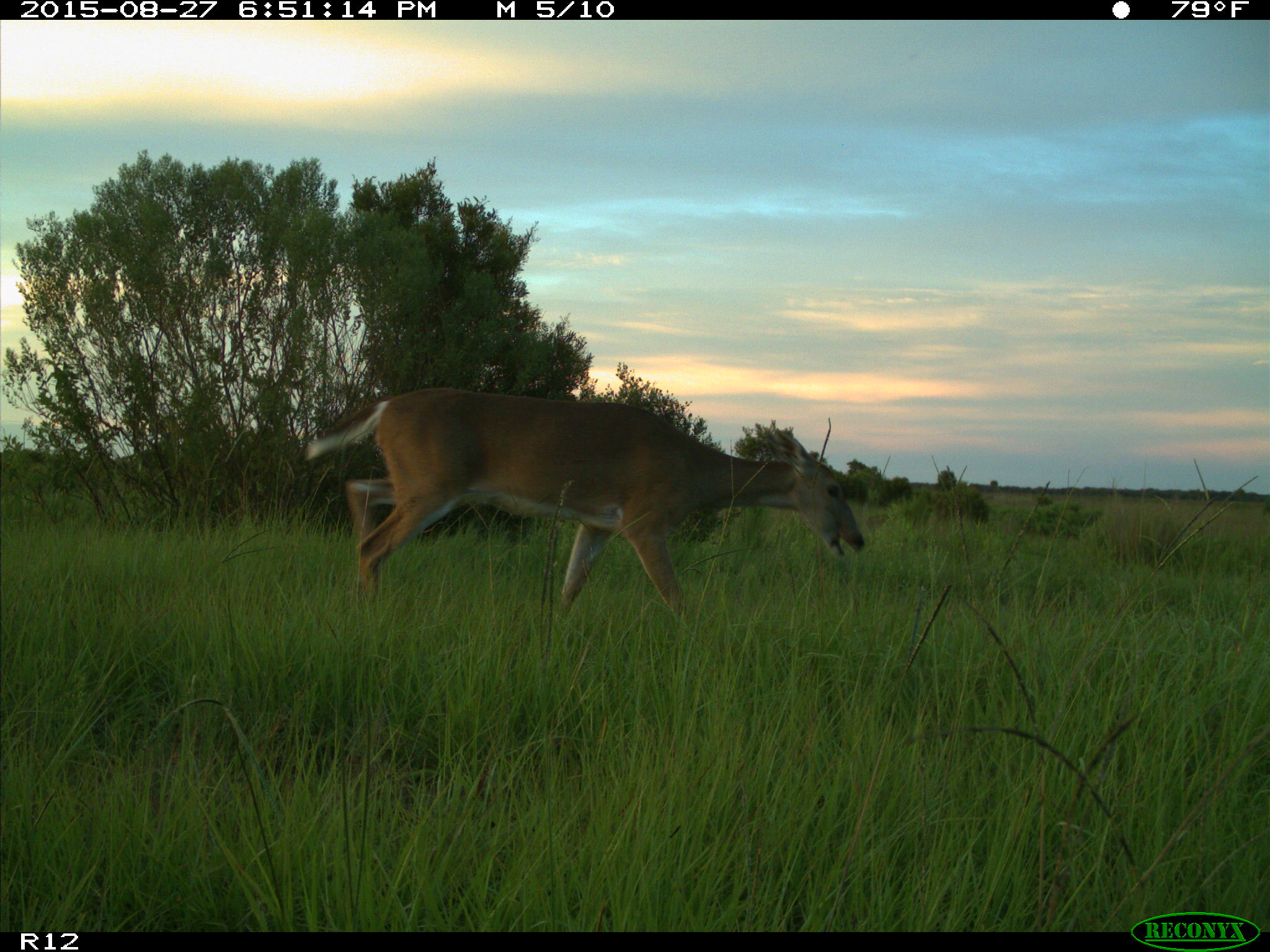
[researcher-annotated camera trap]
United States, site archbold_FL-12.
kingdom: Animalia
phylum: Chordata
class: Mammalia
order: Artiodactyla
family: Cervidae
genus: Odocoileus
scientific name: Odocoileus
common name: deer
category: unidentified deer